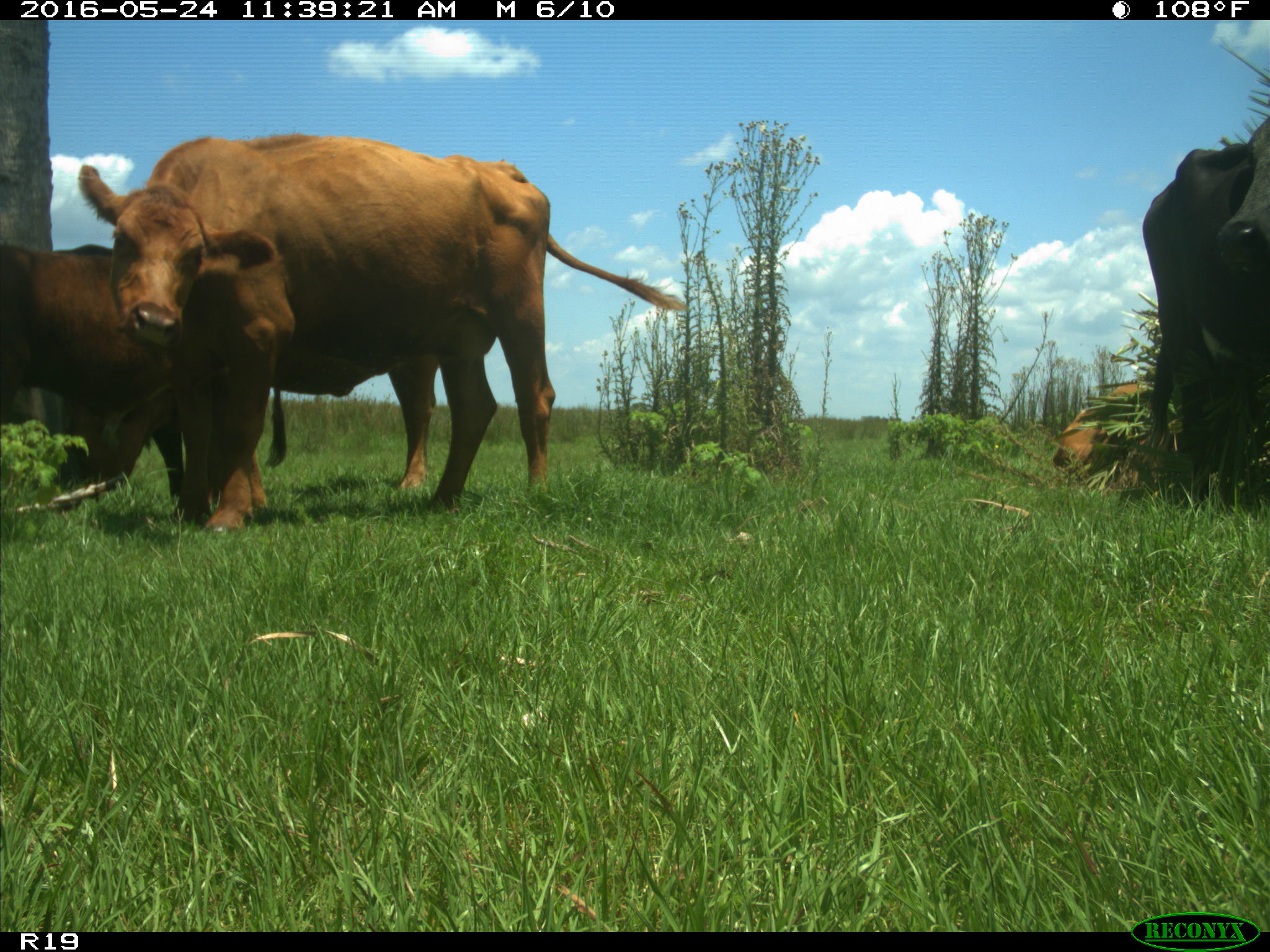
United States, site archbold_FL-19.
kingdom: Animalia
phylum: Chordata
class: Mammalia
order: Artiodactyla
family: Bovidae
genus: Bos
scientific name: Bos taurus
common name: domestic cow